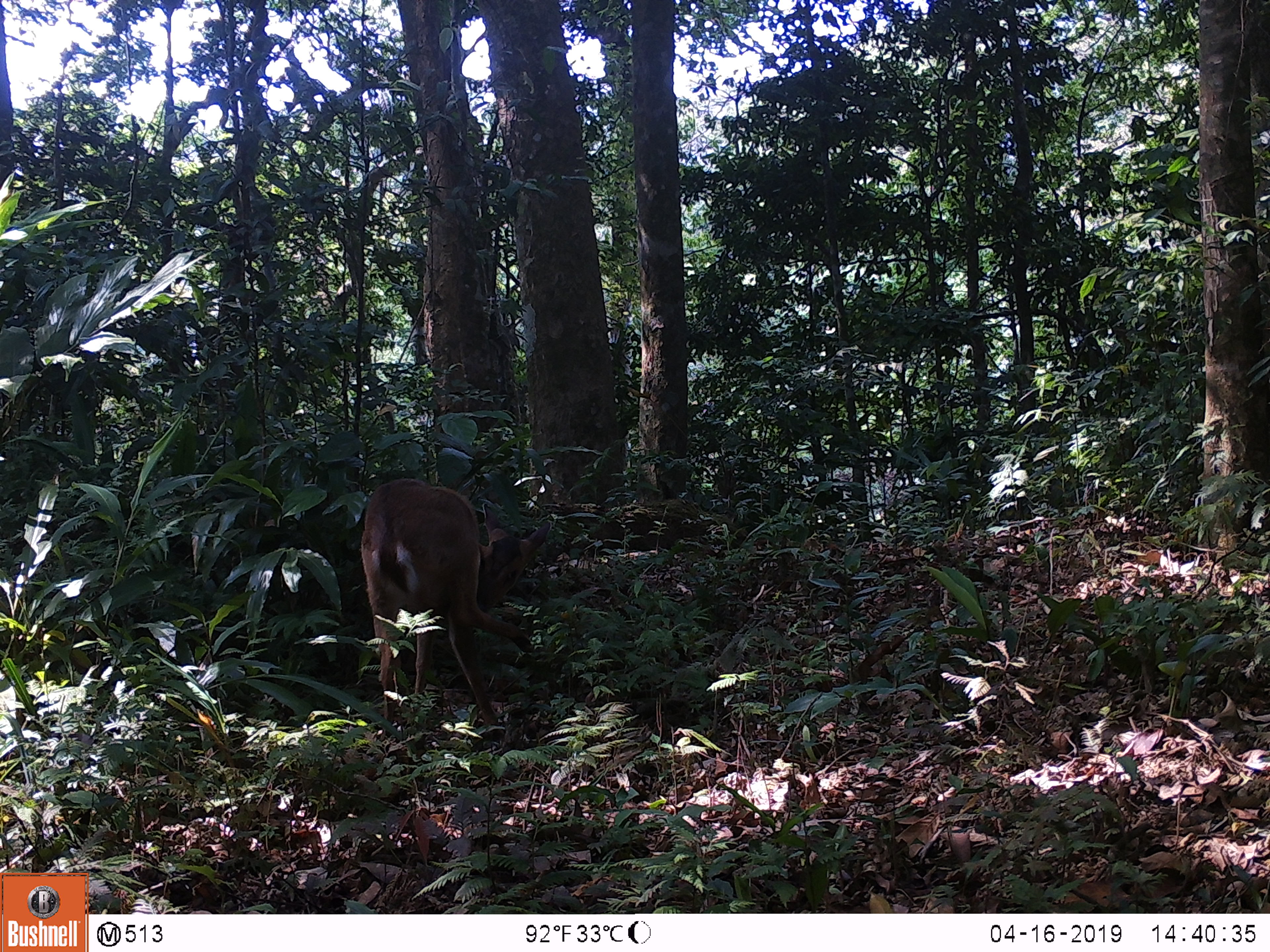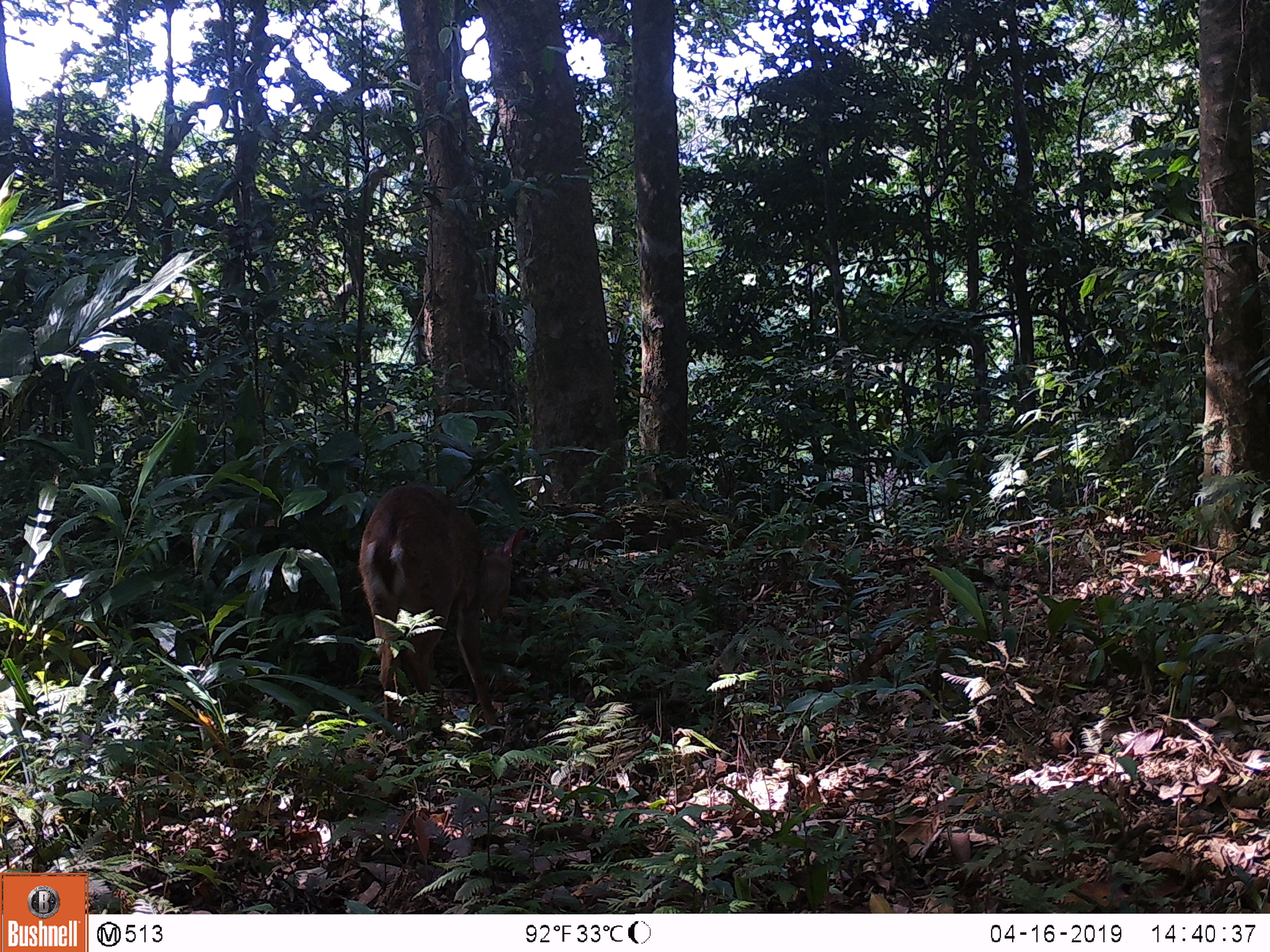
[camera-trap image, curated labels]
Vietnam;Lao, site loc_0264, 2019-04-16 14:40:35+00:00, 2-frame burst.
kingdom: Animalia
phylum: Chordata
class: Mammalia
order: Artiodactyla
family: Cervidae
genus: Muntiacus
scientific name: Muntiacus vuquangensis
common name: large-antlered muntjac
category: large antlered muntjac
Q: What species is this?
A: Large antlered muntjac (large-antlered muntjac) (Muntiacus vuquangensis).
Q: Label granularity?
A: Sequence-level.